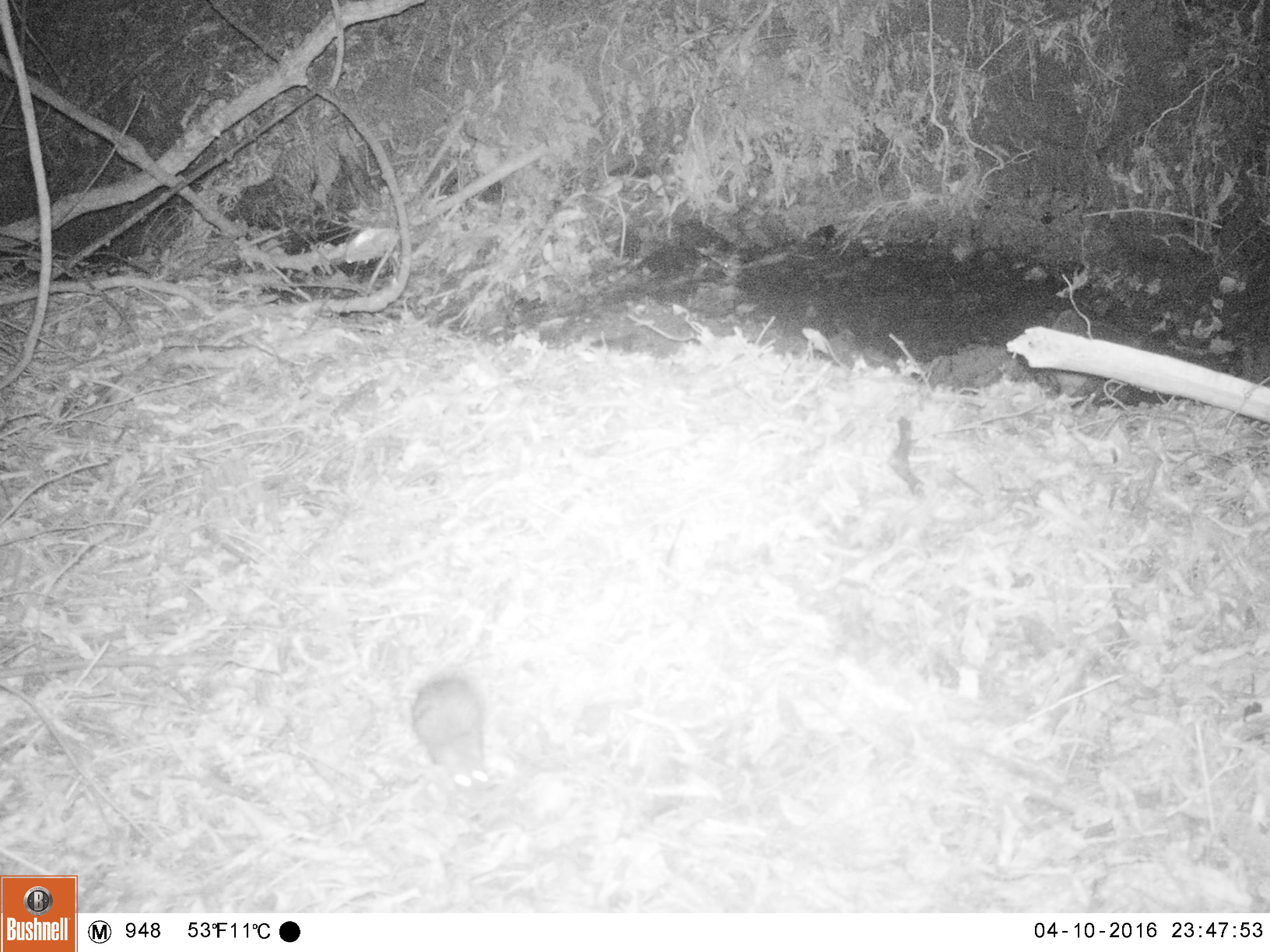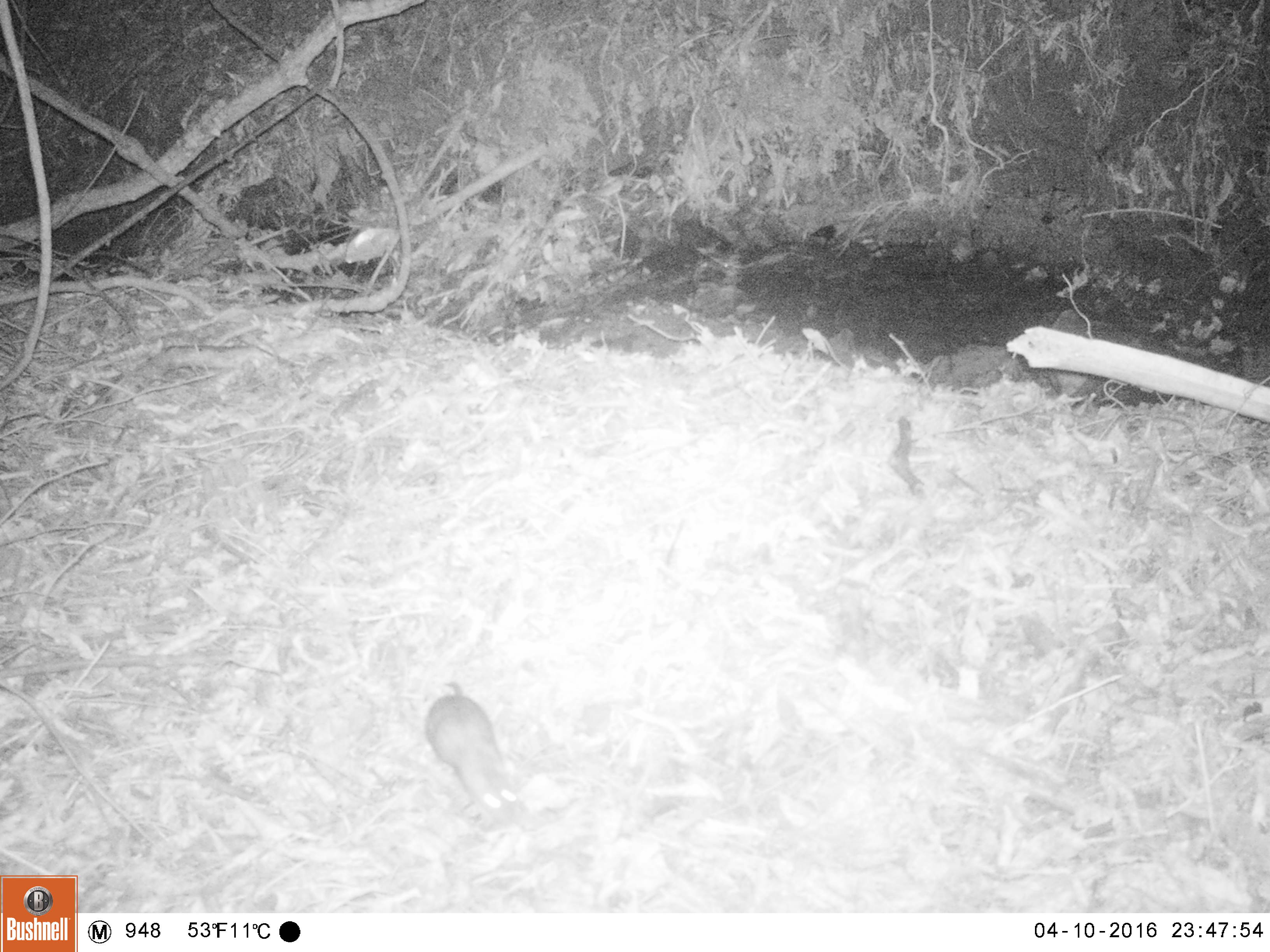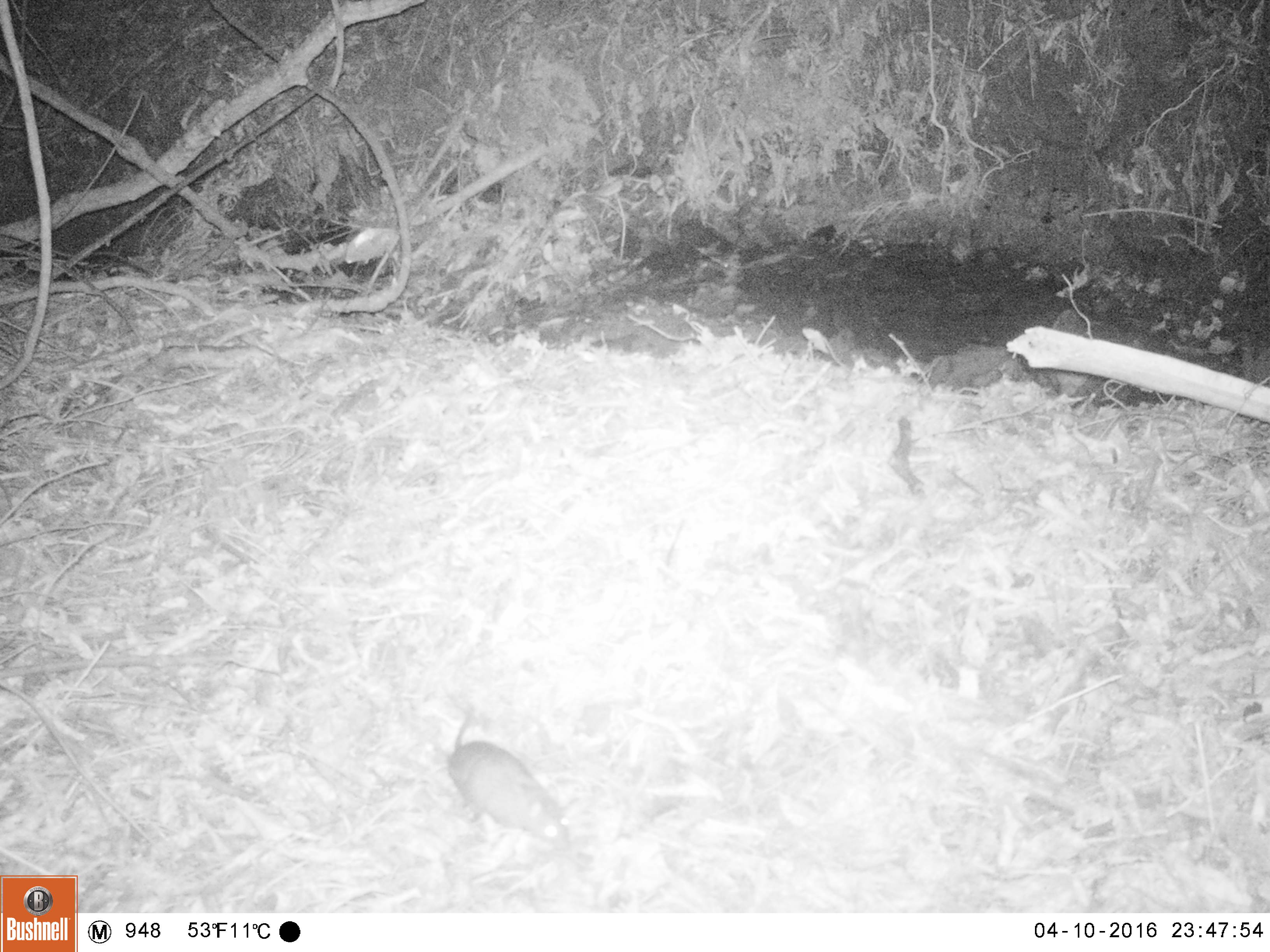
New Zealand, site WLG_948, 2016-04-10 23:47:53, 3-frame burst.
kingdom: Animalia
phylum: Chordata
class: Mammalia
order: Rodentia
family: Muridae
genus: Rattus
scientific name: Rattus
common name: rat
Rat (Rattus).